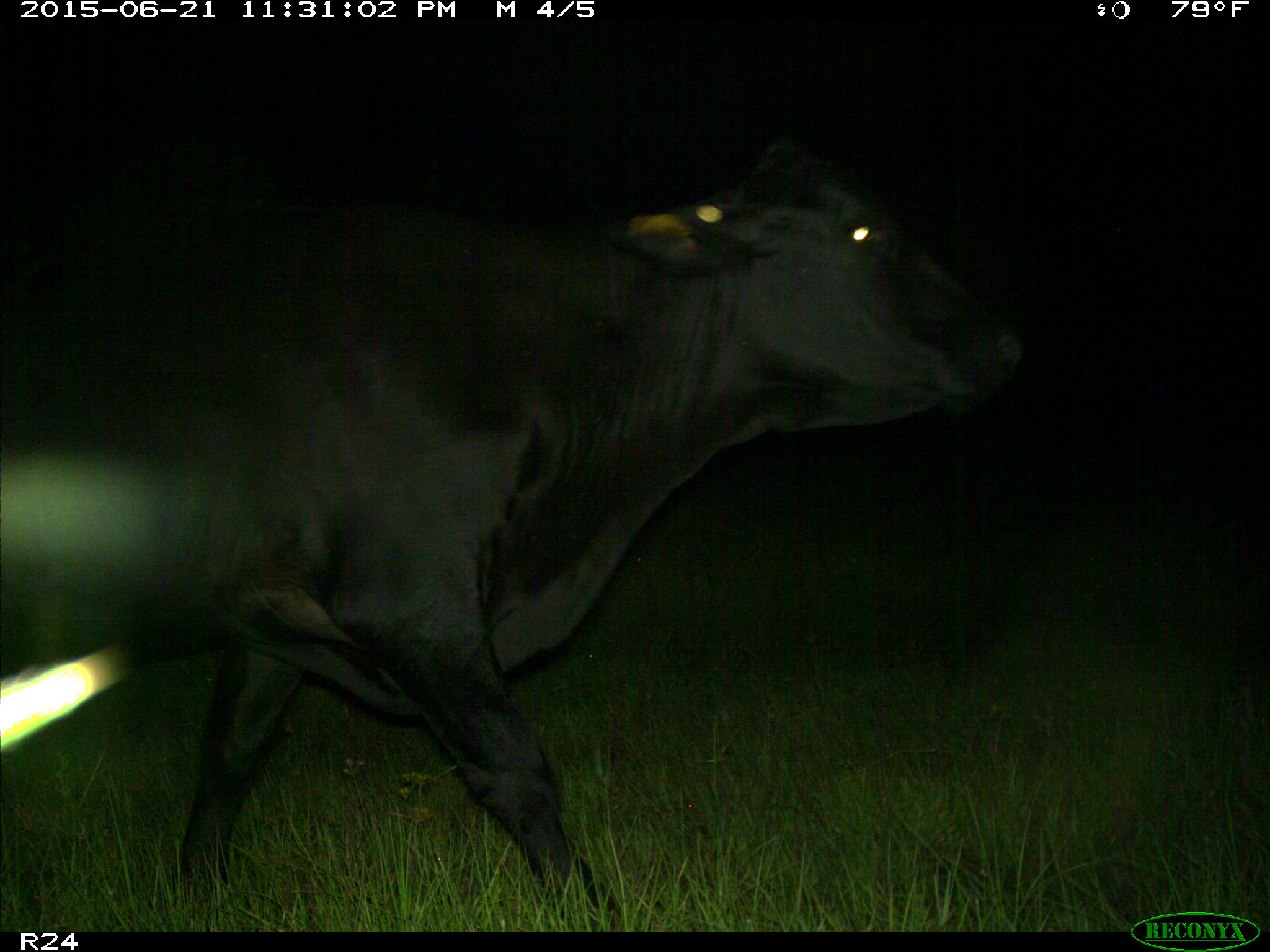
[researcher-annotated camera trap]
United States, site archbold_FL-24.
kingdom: Animalia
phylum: Chordata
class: Mammalia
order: Artiodactyla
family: Bovidae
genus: Bos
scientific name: Bos taurus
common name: domestic cow